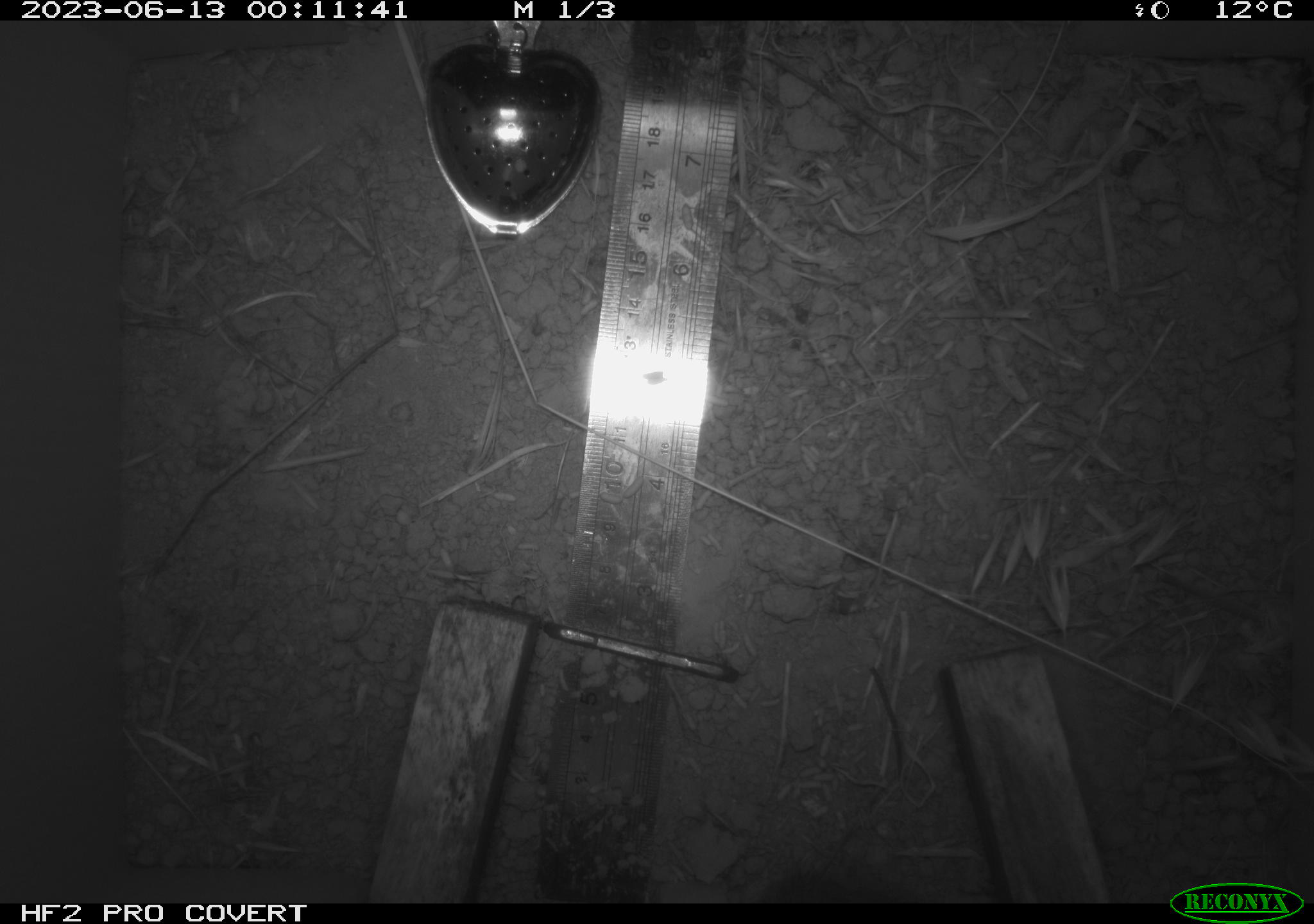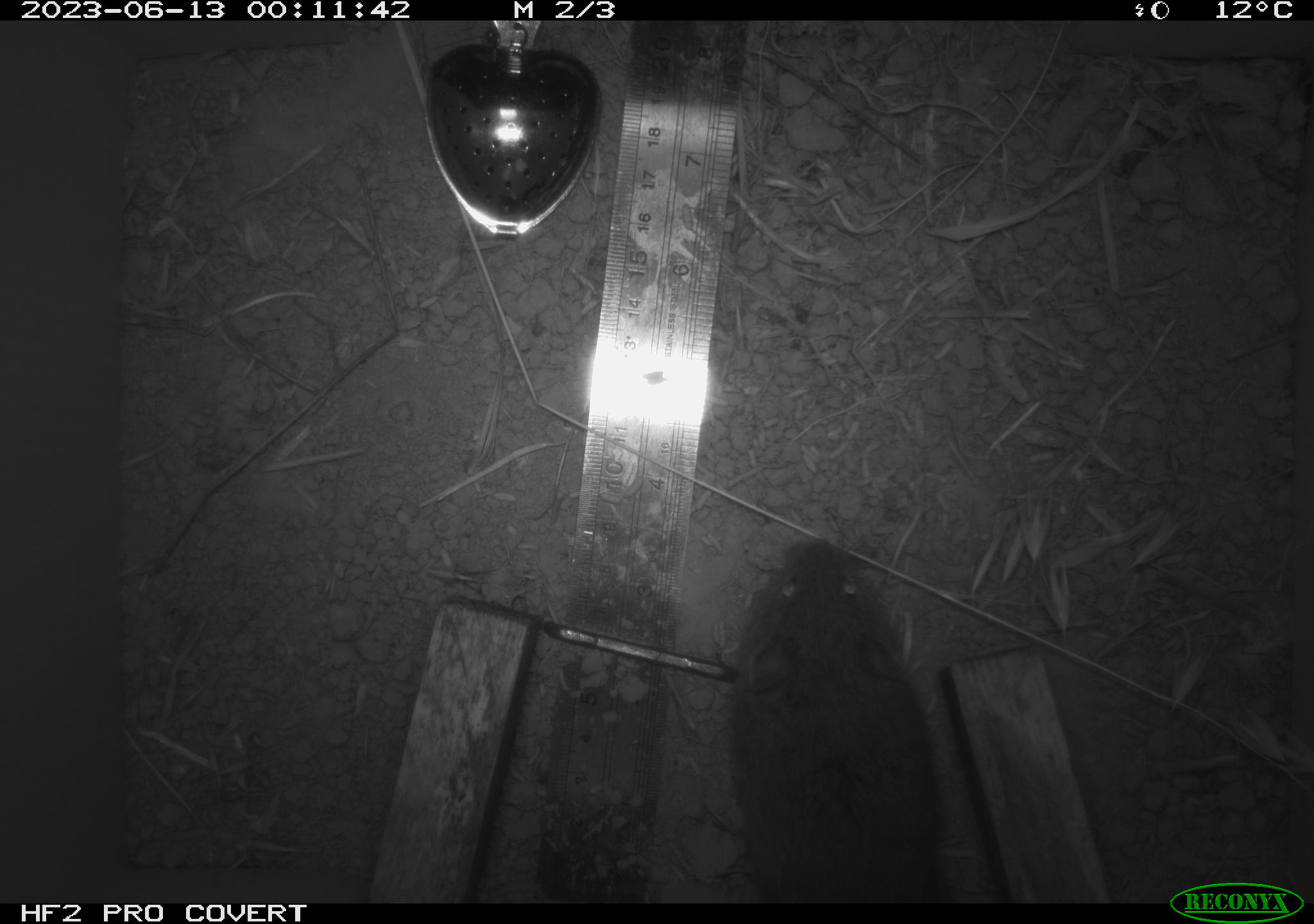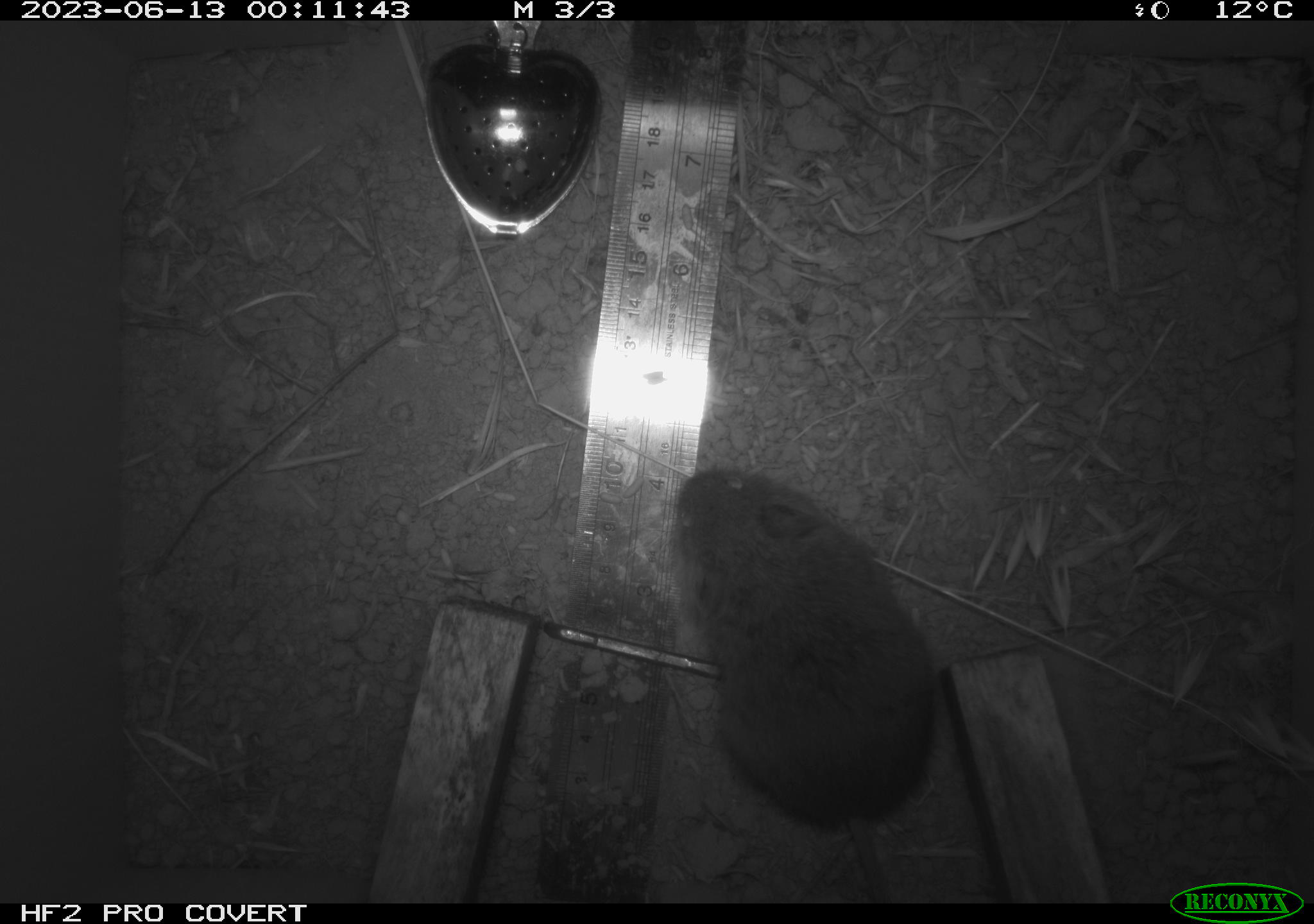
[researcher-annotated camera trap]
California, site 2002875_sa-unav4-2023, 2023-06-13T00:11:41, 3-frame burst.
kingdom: Animalia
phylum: Chordata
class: Mammalia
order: Rodentia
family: Cricetidae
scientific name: Arvicolinae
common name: voles, lemmings, and muskrats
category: arvicolinae subfamily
Arvicolinae subfamily (voles, lemmings, and muskrats) (Arvicolinae).